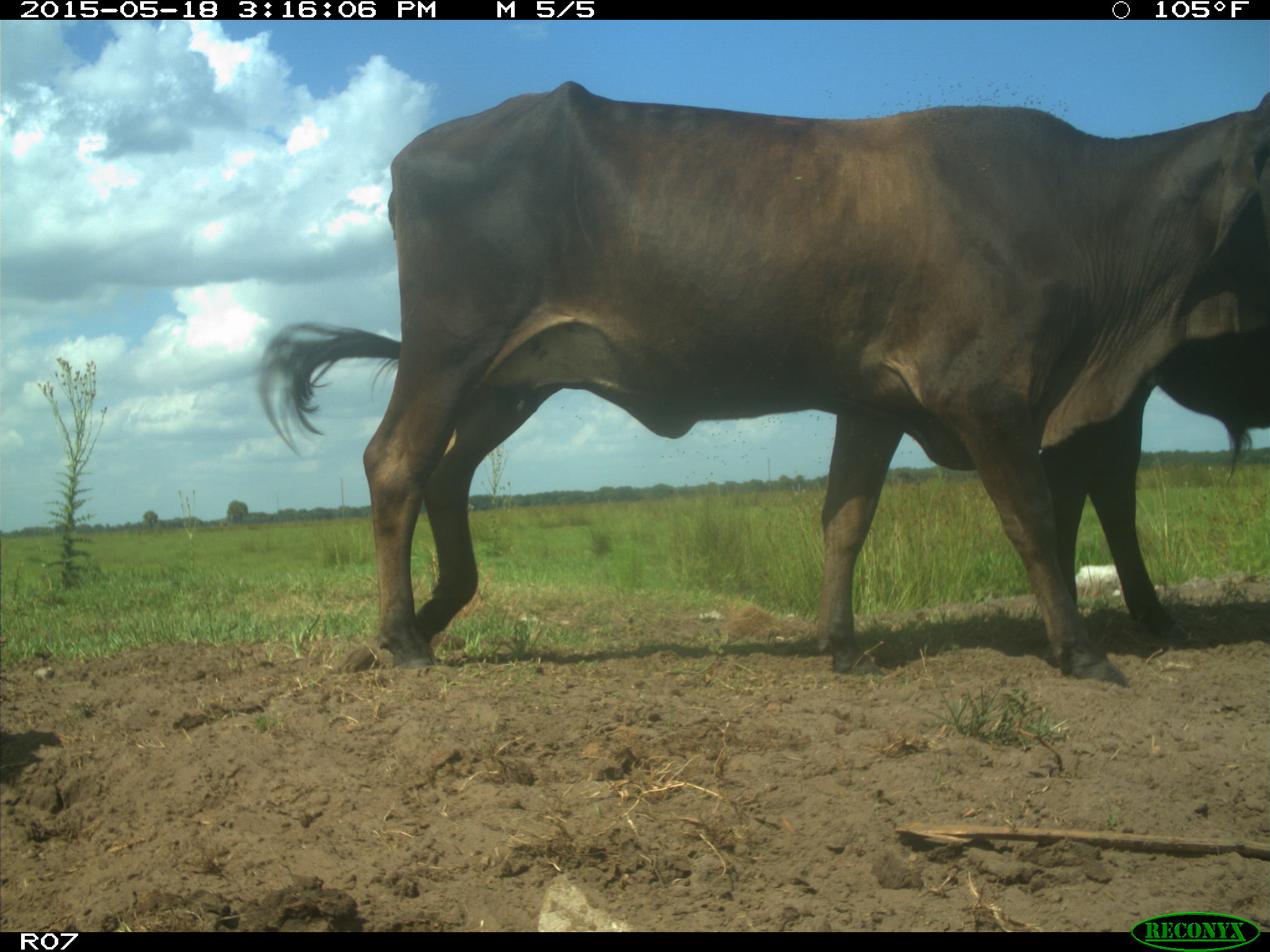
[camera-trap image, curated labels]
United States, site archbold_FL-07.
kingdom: Animalia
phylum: Chordata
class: Mammalia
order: Artiodactyla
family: Bovidae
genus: Bos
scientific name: Bos taurus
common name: domestic cow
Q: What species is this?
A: Bos taurus (domestic cow).